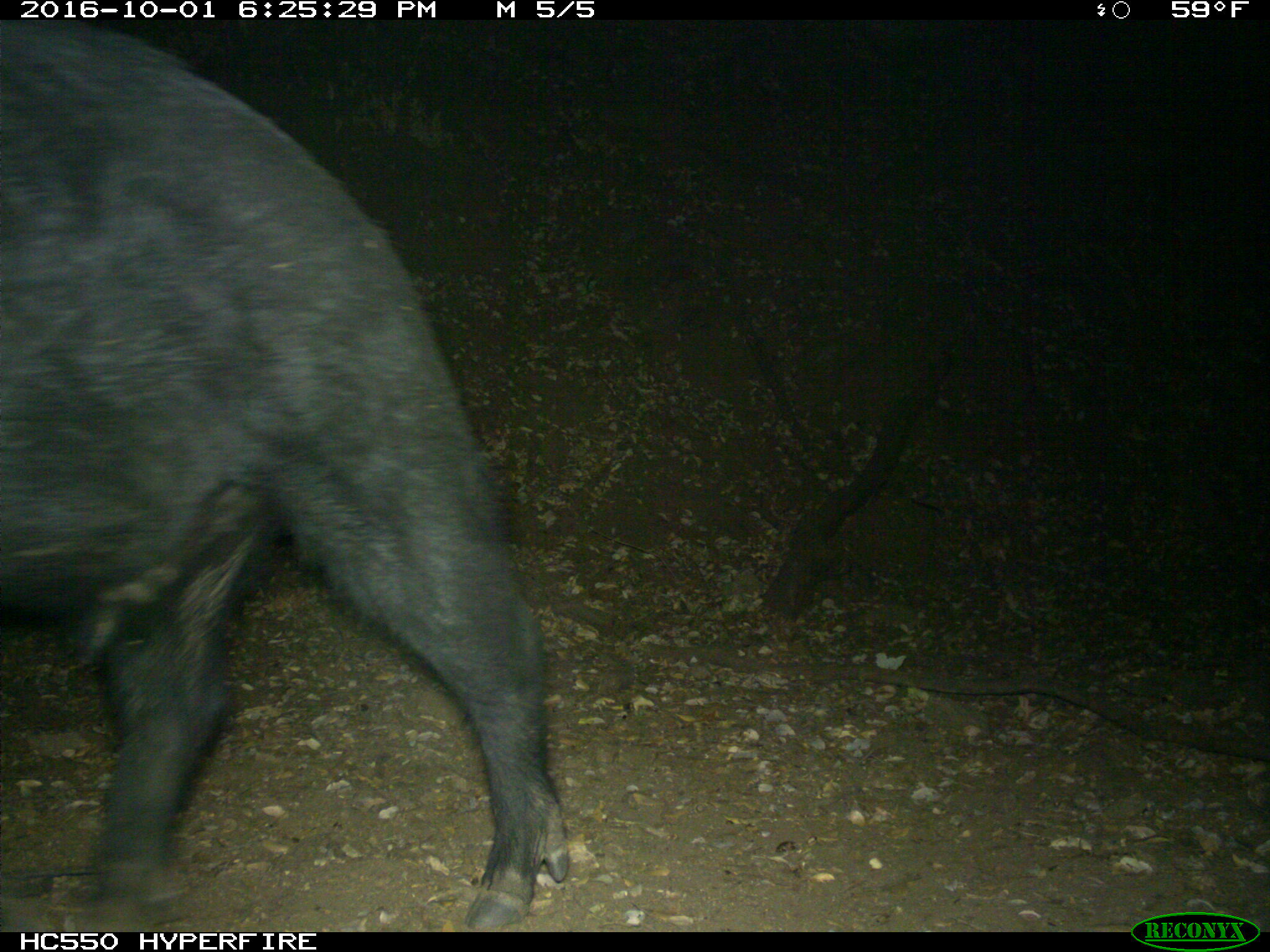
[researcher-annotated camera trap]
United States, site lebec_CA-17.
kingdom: Animalia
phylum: Chordata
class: Mammalia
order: Artiodactyla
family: Suidae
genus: Sus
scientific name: Sus scrofa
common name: wild boar